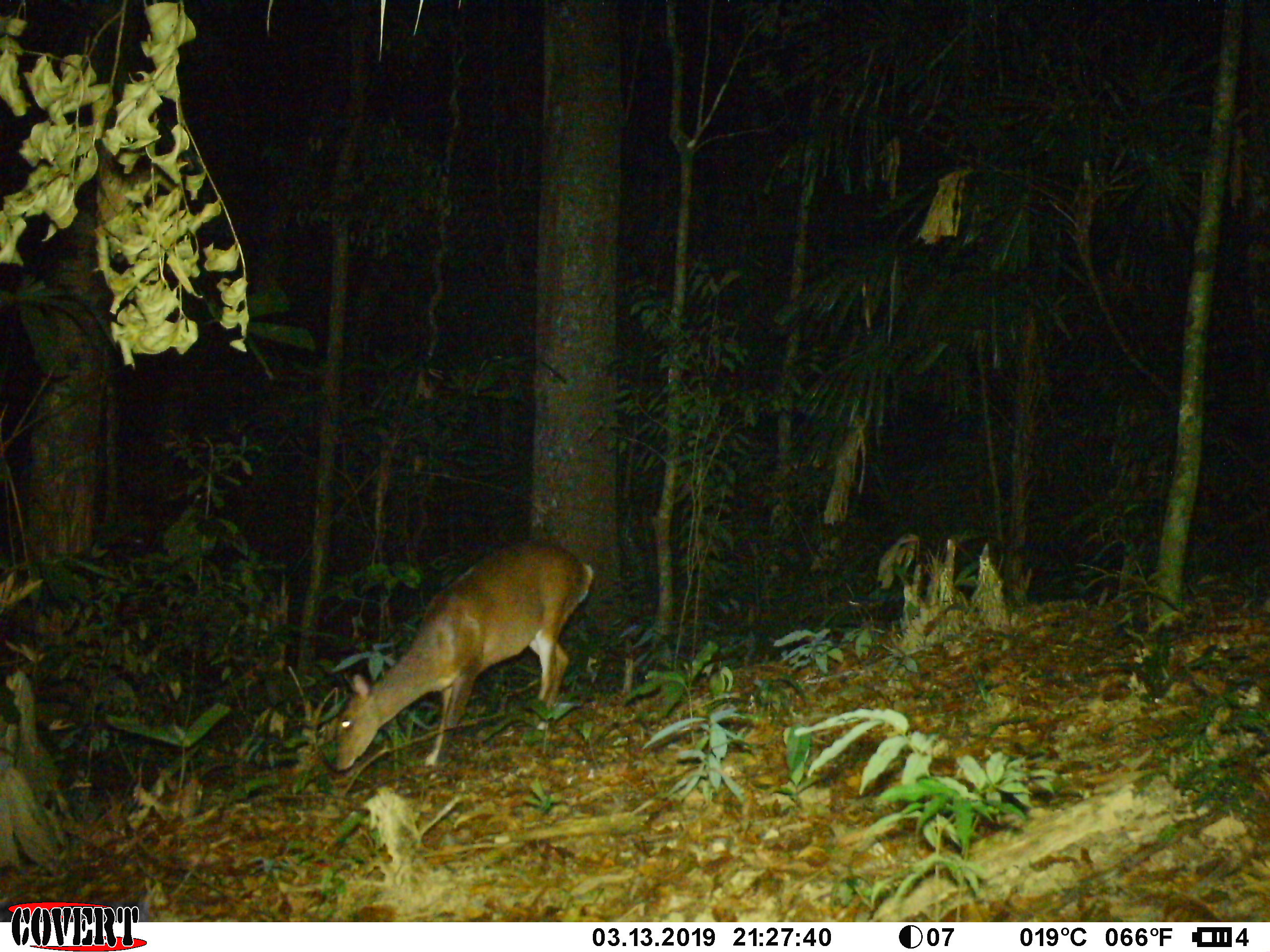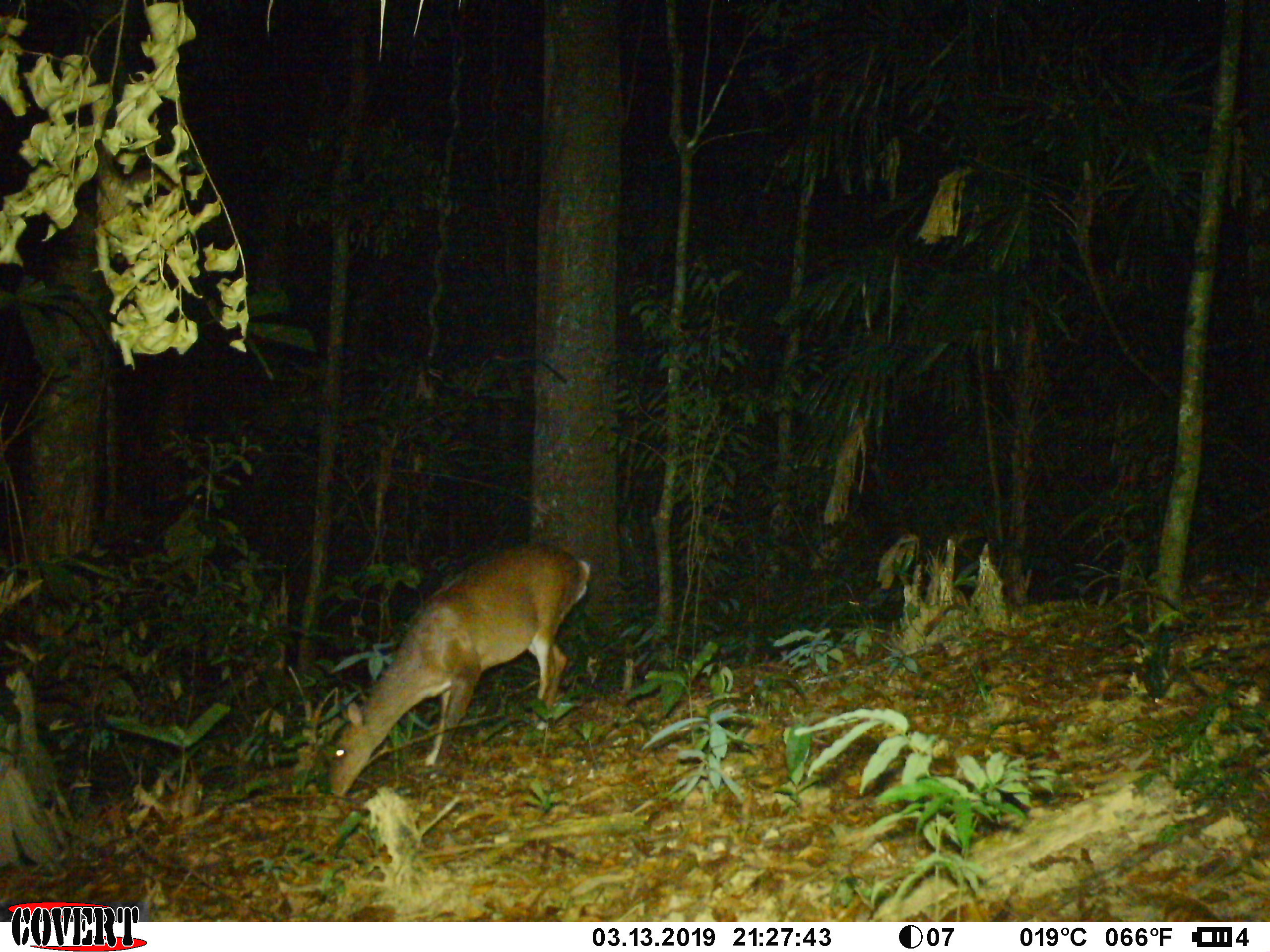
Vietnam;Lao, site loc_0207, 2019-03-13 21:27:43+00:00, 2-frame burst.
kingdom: Animalia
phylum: Chordata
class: Mammalia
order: Artiodactyla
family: Cervidae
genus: Muntiacus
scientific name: Muntiacus vuquangensis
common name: large-antlered muntjac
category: large antlered muntjac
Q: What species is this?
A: Large antlered muntjac (large-antlered muntjac) (Muntiacus vuquangensis).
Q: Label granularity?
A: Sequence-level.